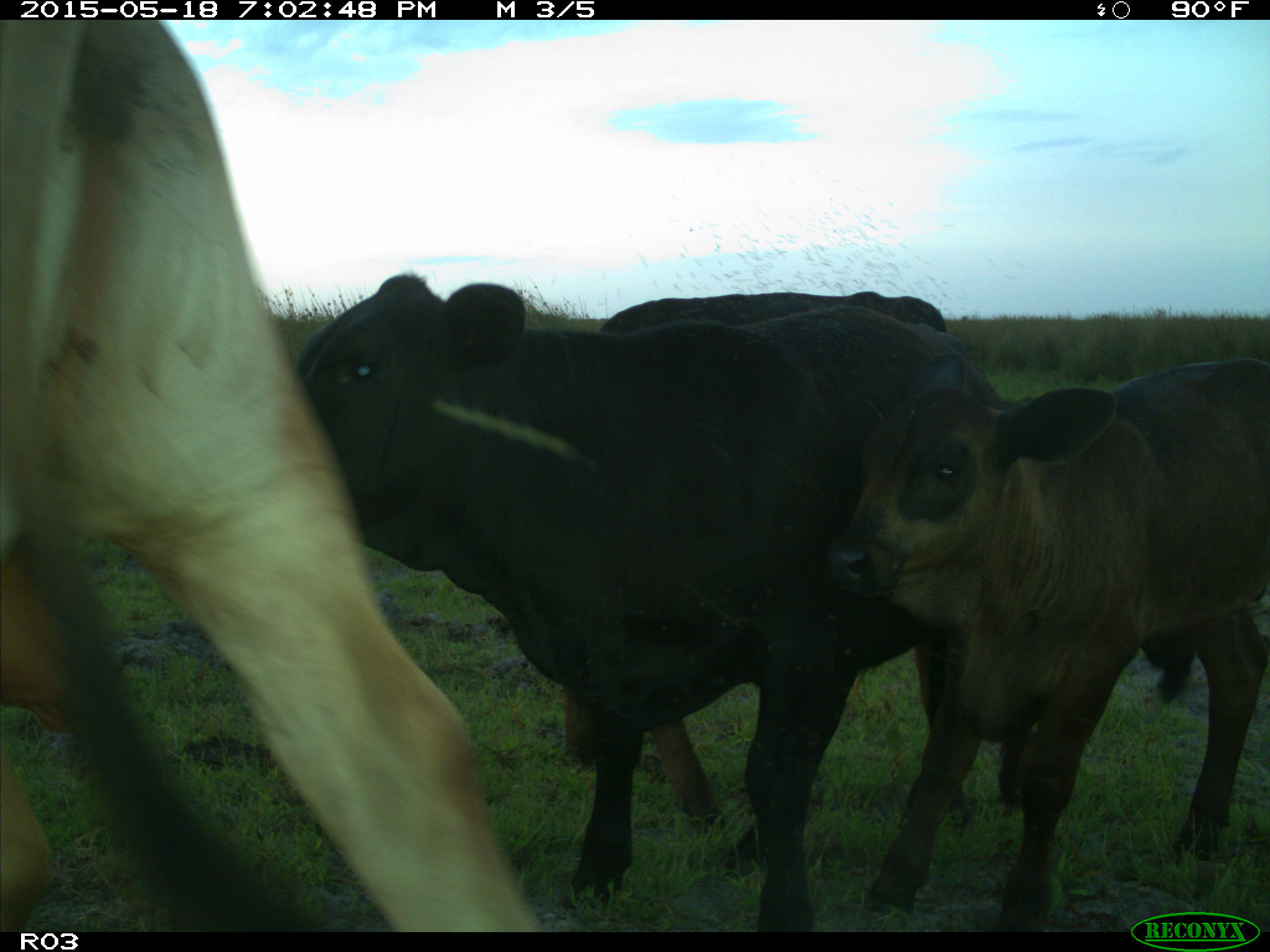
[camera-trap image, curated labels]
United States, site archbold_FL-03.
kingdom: Animalia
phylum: Chordata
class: Mammalia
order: Artiodactyla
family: Bovidae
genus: Bos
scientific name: Bos taurus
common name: domestic cow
Bos taurus (domestic cow).